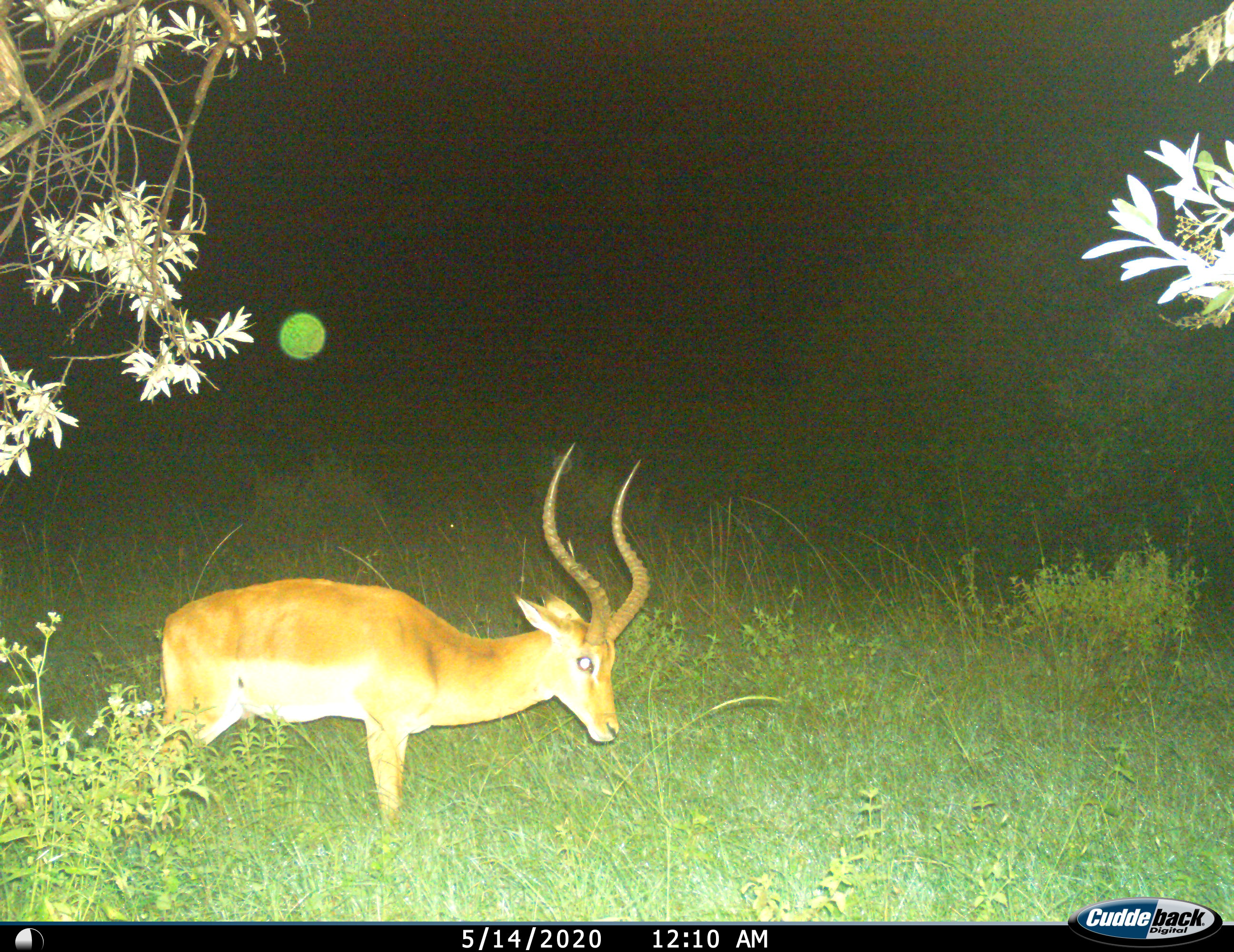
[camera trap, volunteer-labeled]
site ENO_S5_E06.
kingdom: Animalia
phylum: Chordata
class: Mammalia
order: Artiodactyla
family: Bovidae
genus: Aepyceros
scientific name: Aepyceros melampus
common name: impala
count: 1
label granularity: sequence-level